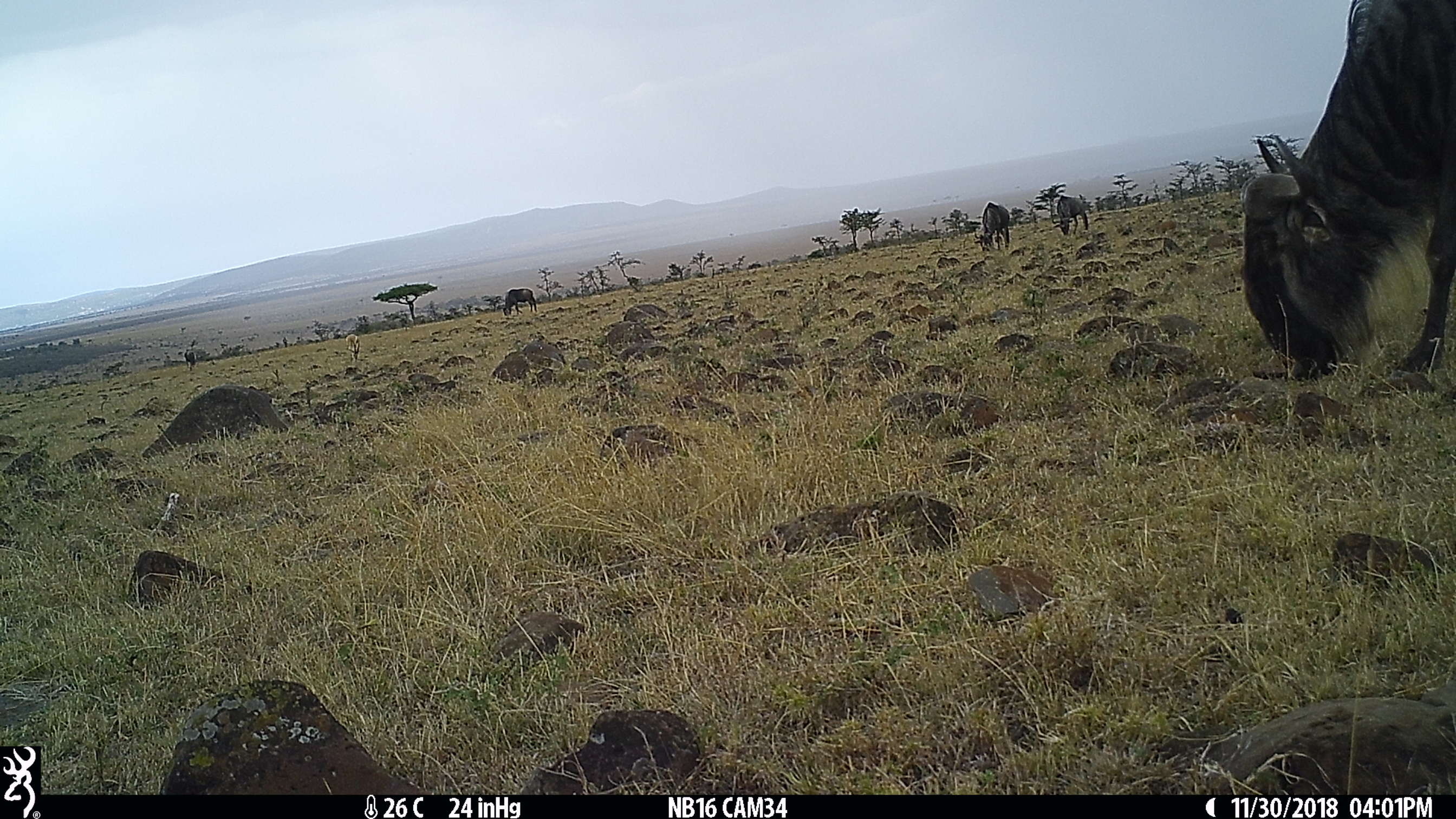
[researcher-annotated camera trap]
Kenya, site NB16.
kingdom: Animalia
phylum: Chordata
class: Mammalia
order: Artiodactyla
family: Bovidae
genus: Connochaetes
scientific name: Connochaetes taurinus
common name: blue wildebeest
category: wildebeest